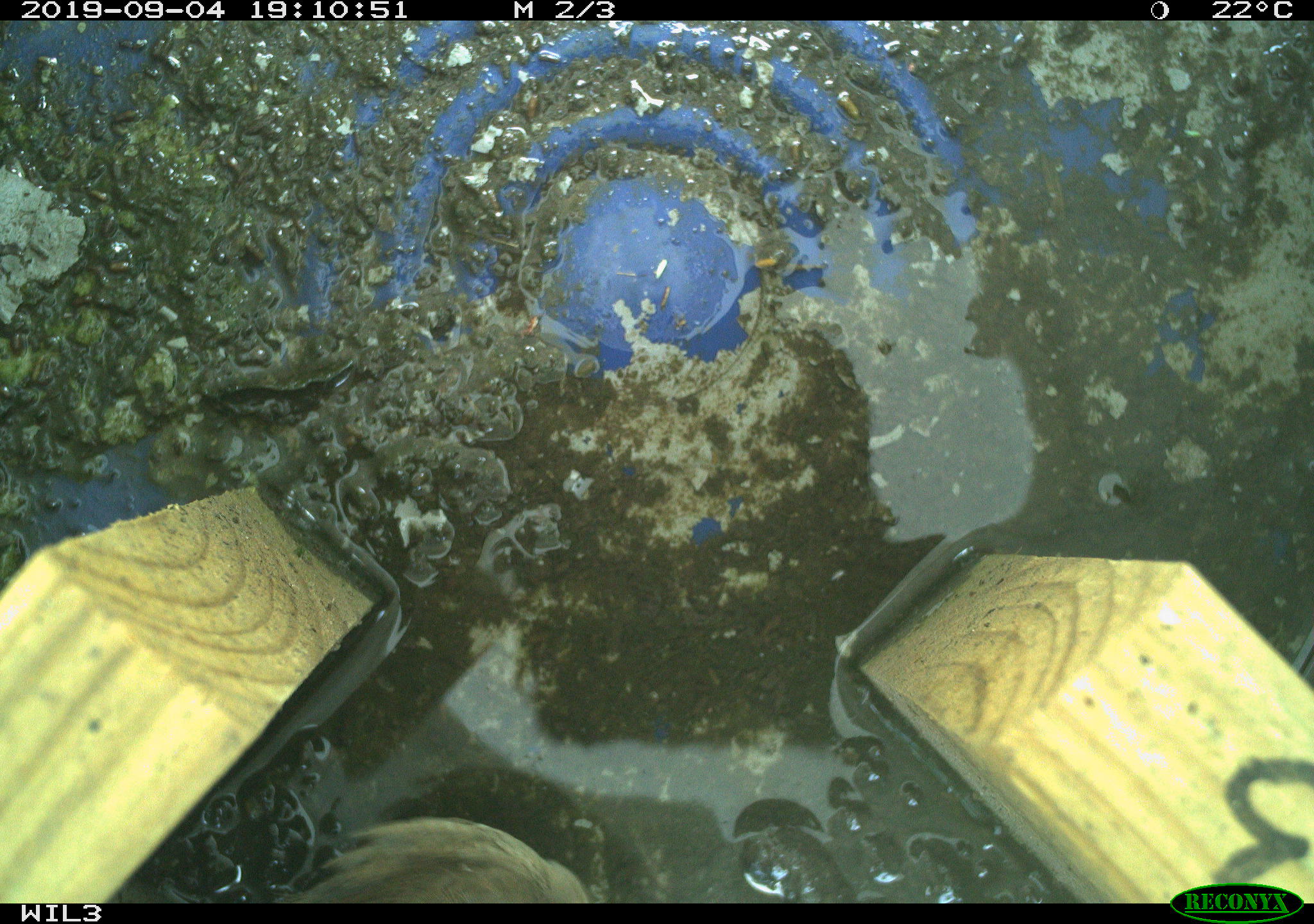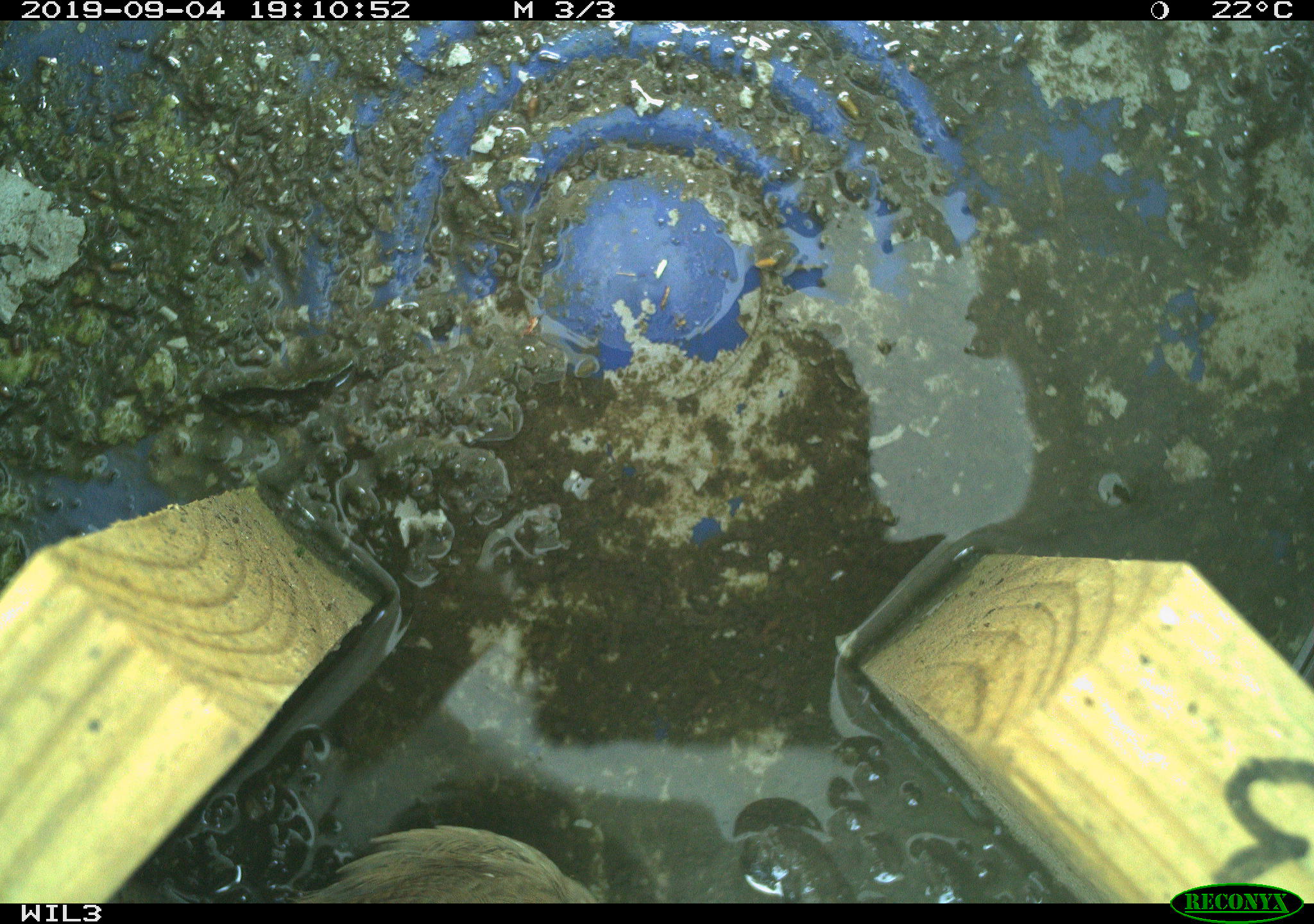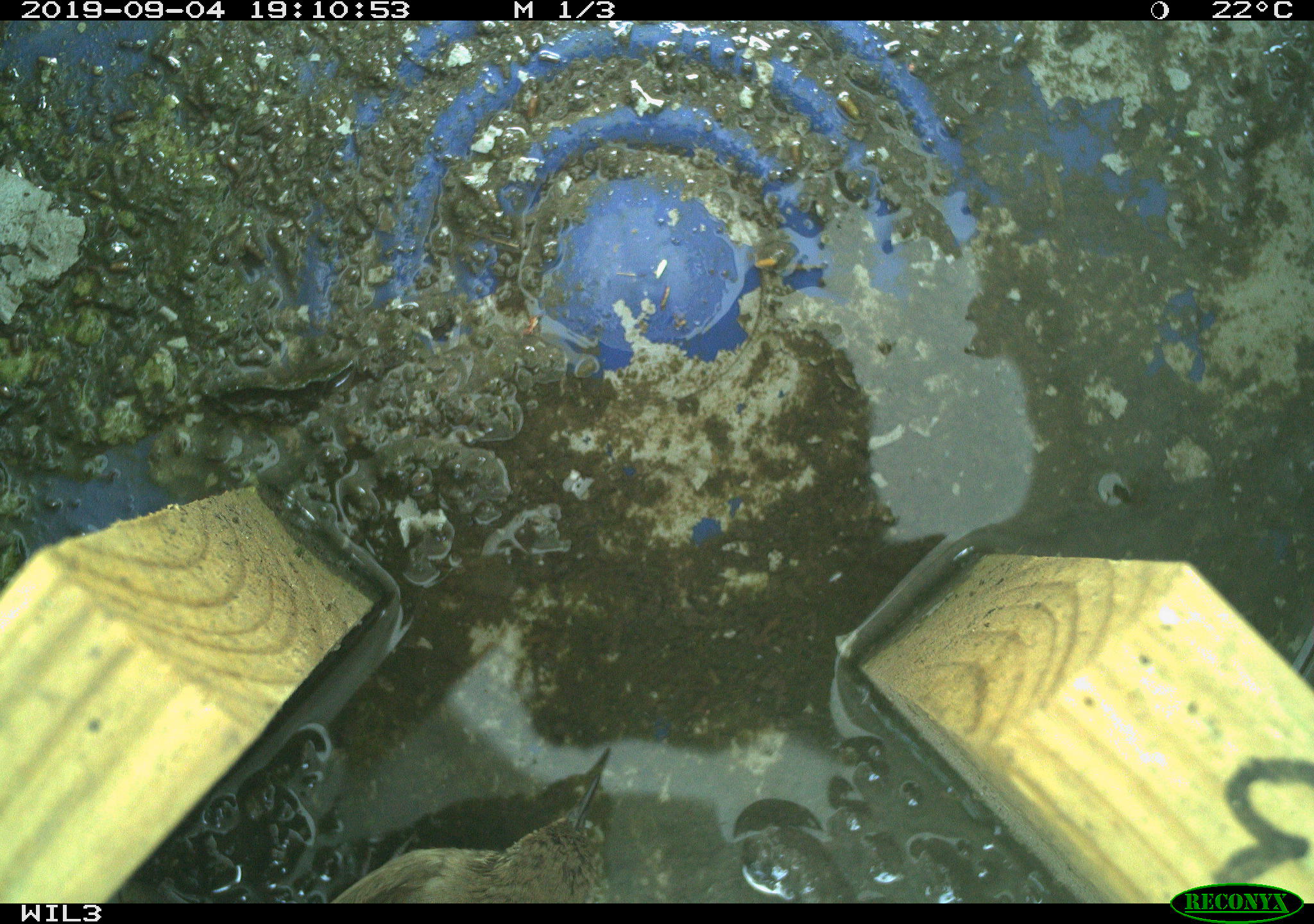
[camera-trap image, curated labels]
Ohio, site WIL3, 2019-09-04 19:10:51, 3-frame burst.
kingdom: Animalia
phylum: Chordata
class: Aves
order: Passeriformes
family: Troglodytidae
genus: Troglodytes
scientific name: Troglodytes aedon aedon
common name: northern house wren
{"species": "northern house wren (Troglodytes aedon aedon)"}